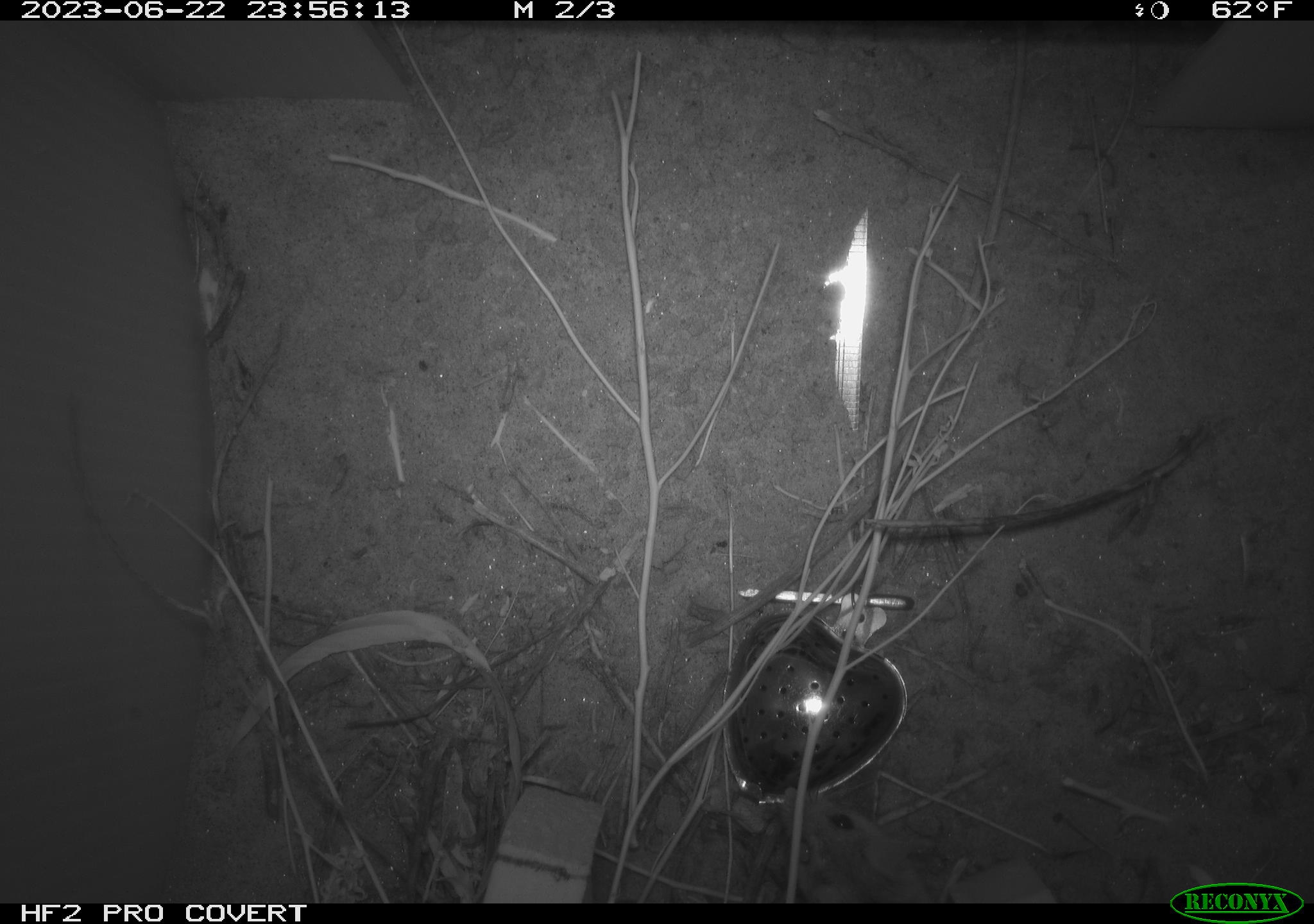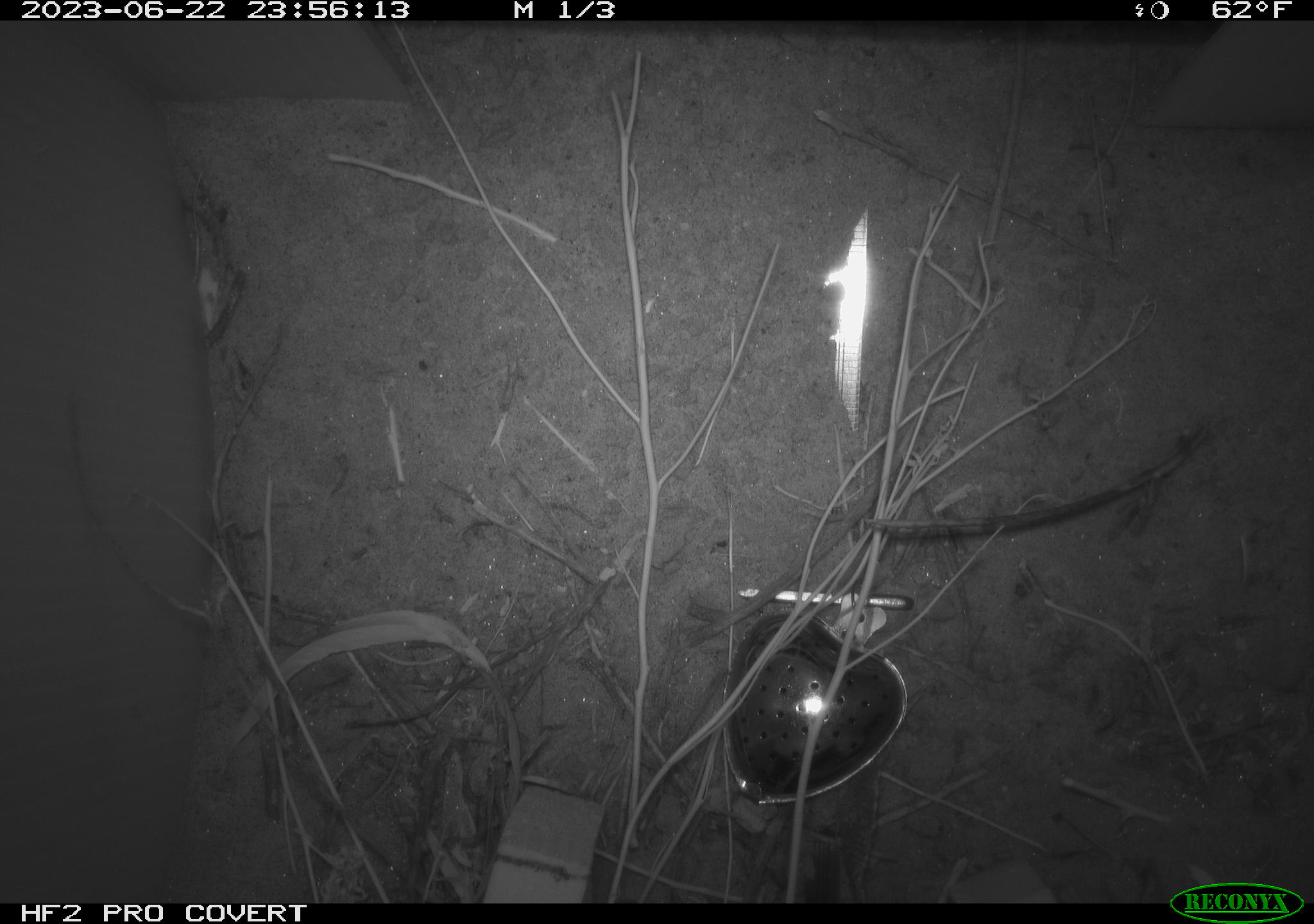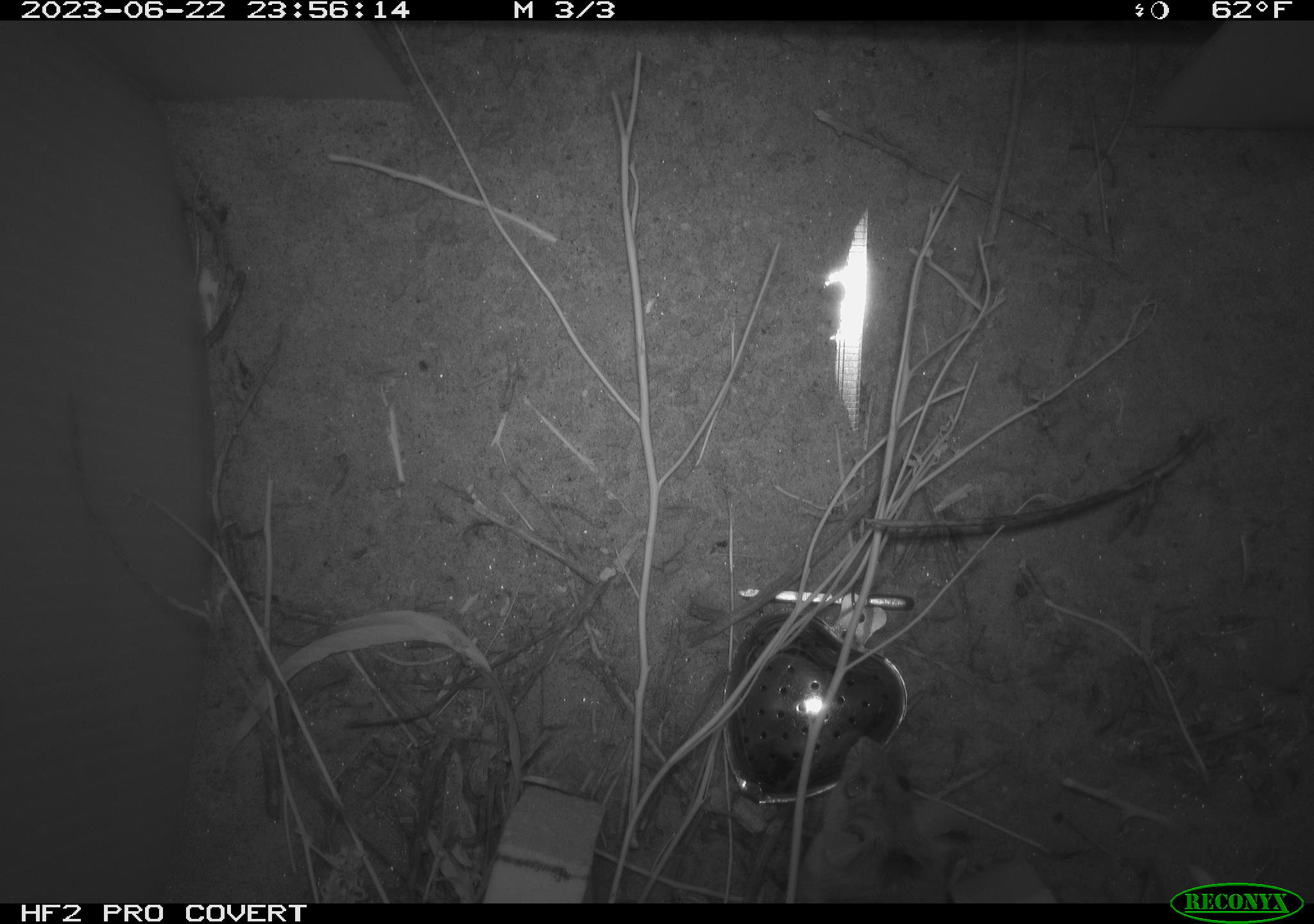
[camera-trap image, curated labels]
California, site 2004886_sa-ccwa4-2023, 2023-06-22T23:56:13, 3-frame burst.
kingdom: Animalia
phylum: Chordata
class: Mammalia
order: Rodentia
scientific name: Rodentia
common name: mouse species